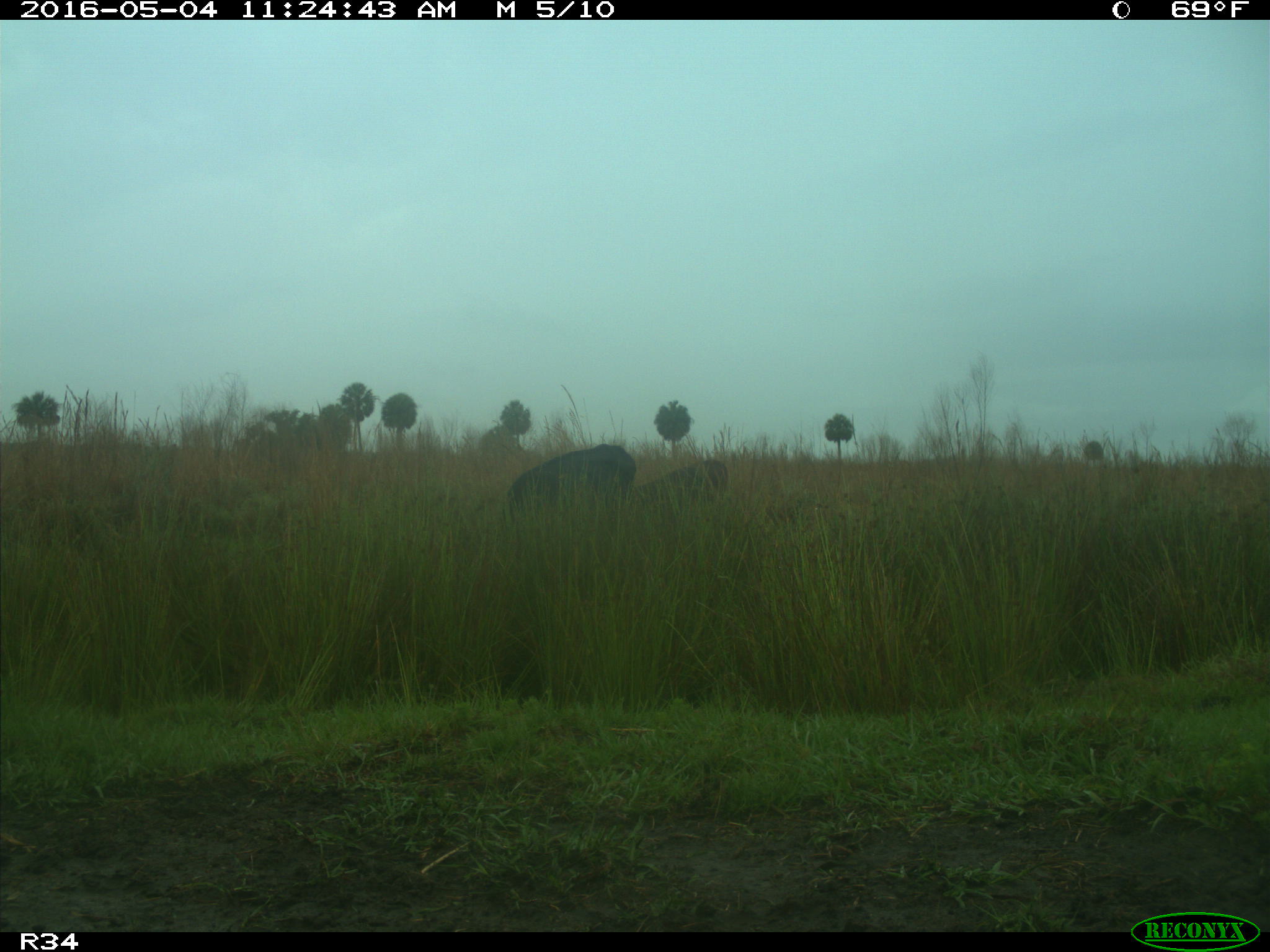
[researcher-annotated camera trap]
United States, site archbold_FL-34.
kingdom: Animalia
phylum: Chordata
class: Mammalia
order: Artiodactyla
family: Bovidae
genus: Bos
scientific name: Bos taurus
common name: domestic cow